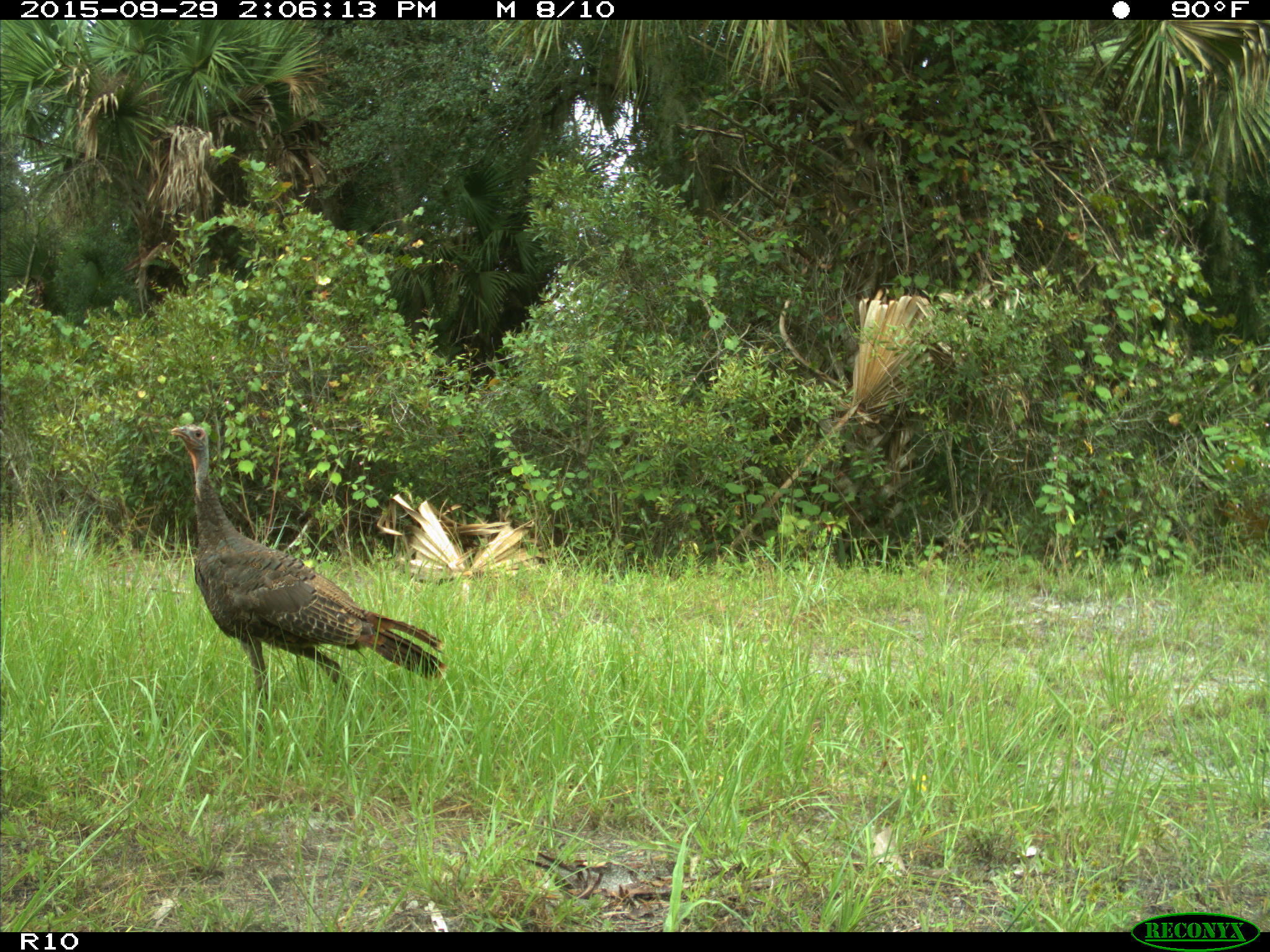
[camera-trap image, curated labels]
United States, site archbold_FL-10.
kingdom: Animalia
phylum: Chordata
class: Aves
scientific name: Aves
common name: birds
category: unidentified bird